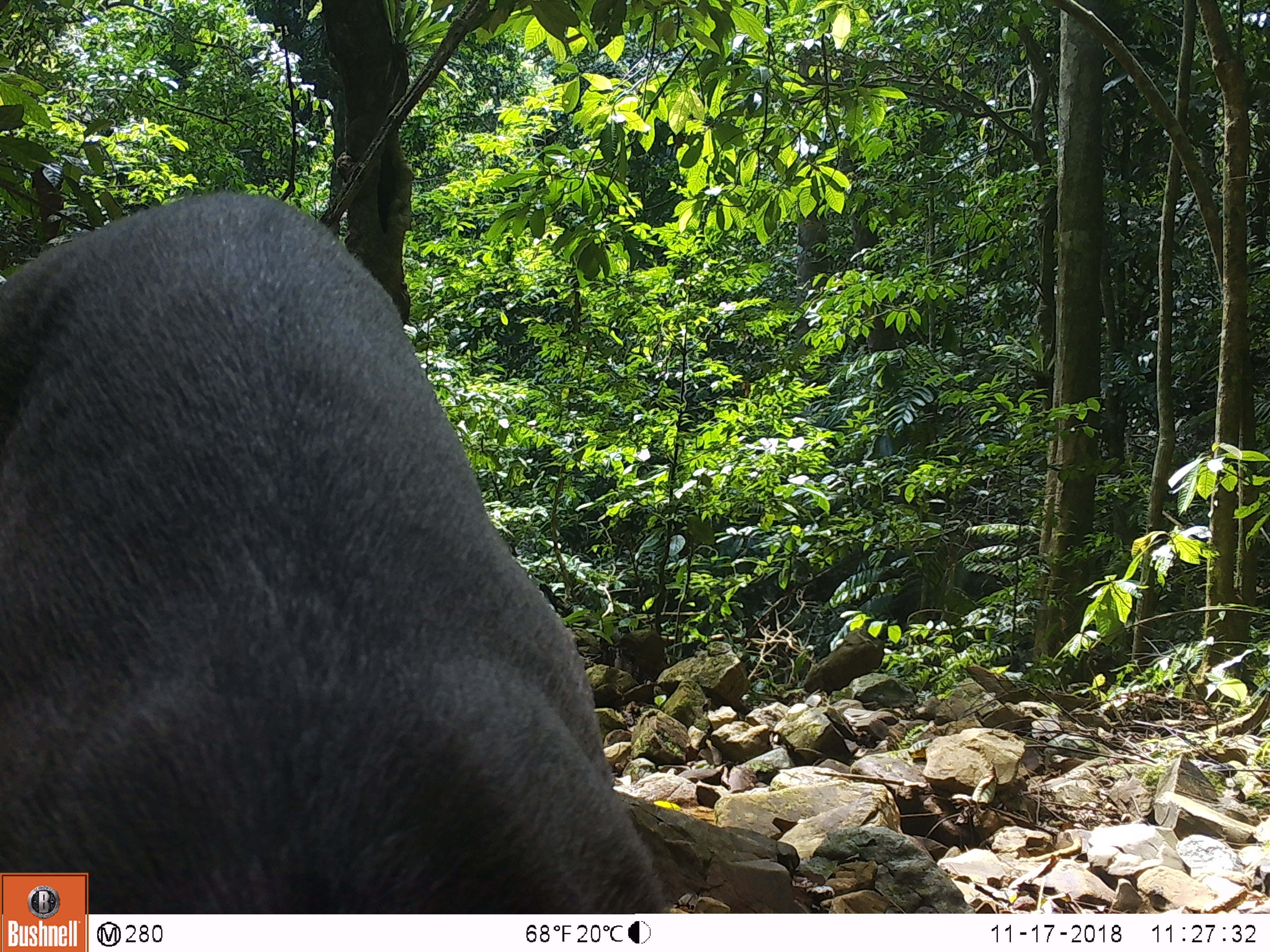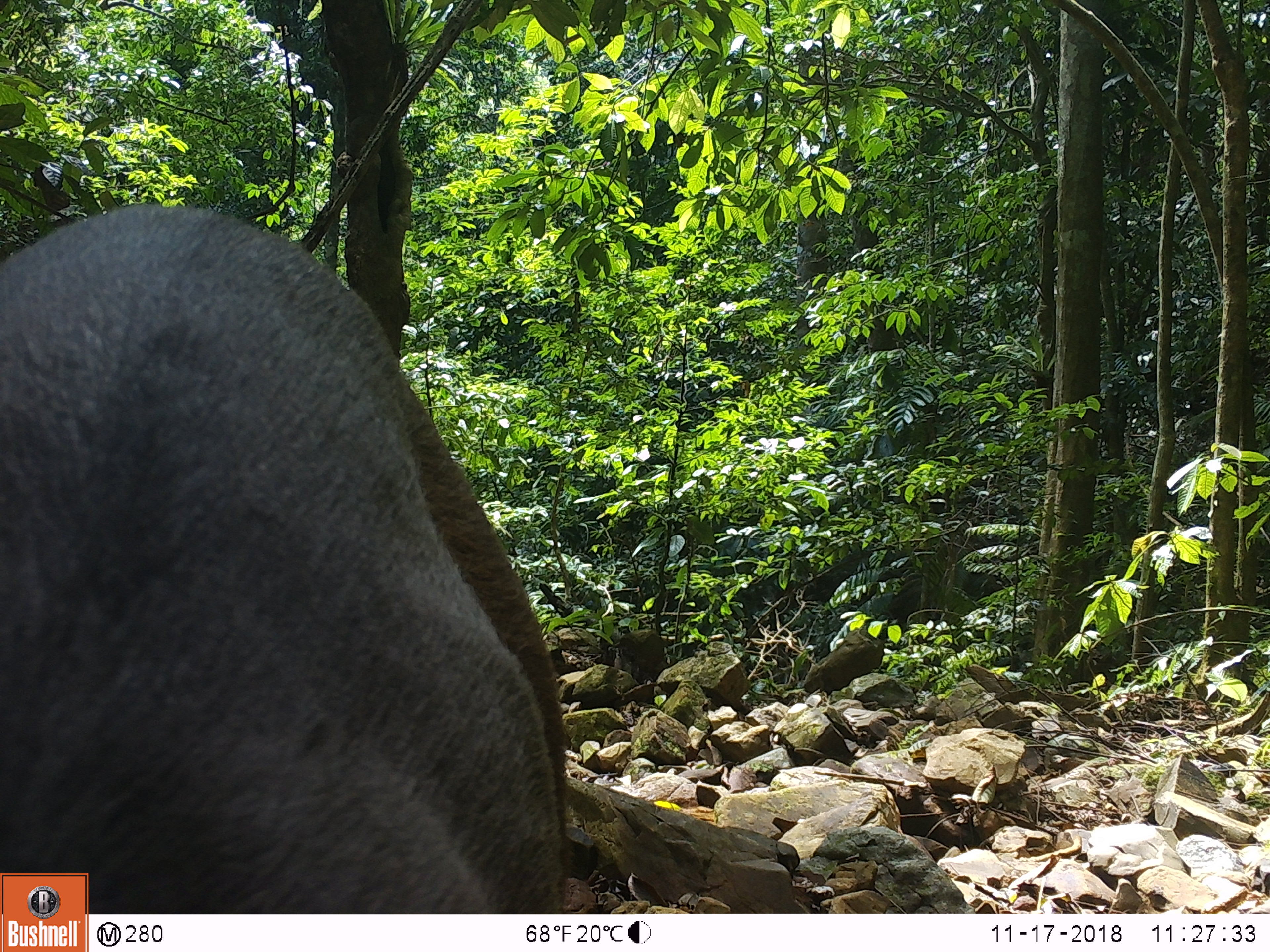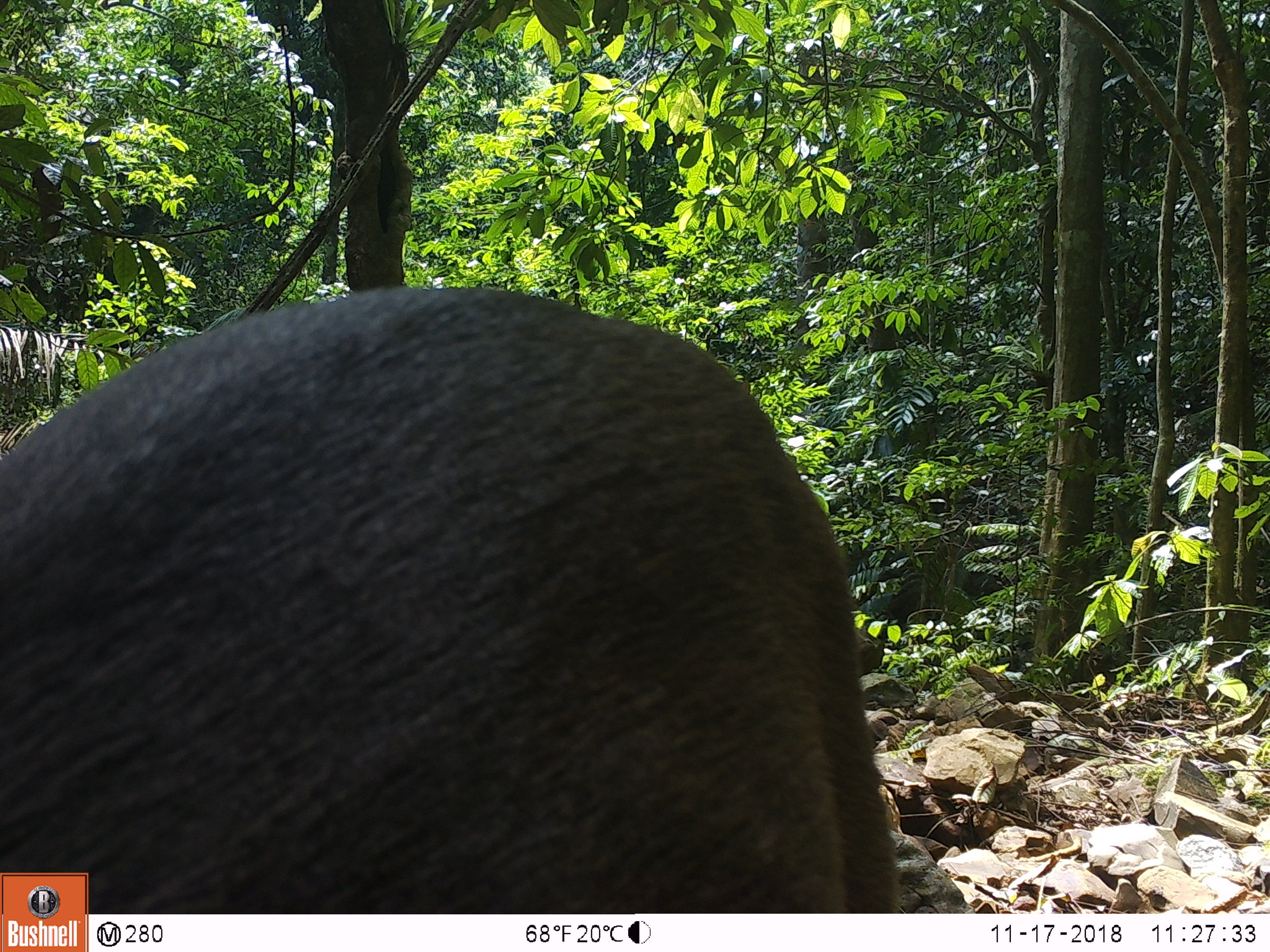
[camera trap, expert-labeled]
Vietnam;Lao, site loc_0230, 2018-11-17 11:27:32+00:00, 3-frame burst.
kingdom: Animalia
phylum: Chordata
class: Mammalia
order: Artiodactyla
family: Cervidae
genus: Rusa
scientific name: Rusa unicolor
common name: sambar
Sambar (Rusa unicolor). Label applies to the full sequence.